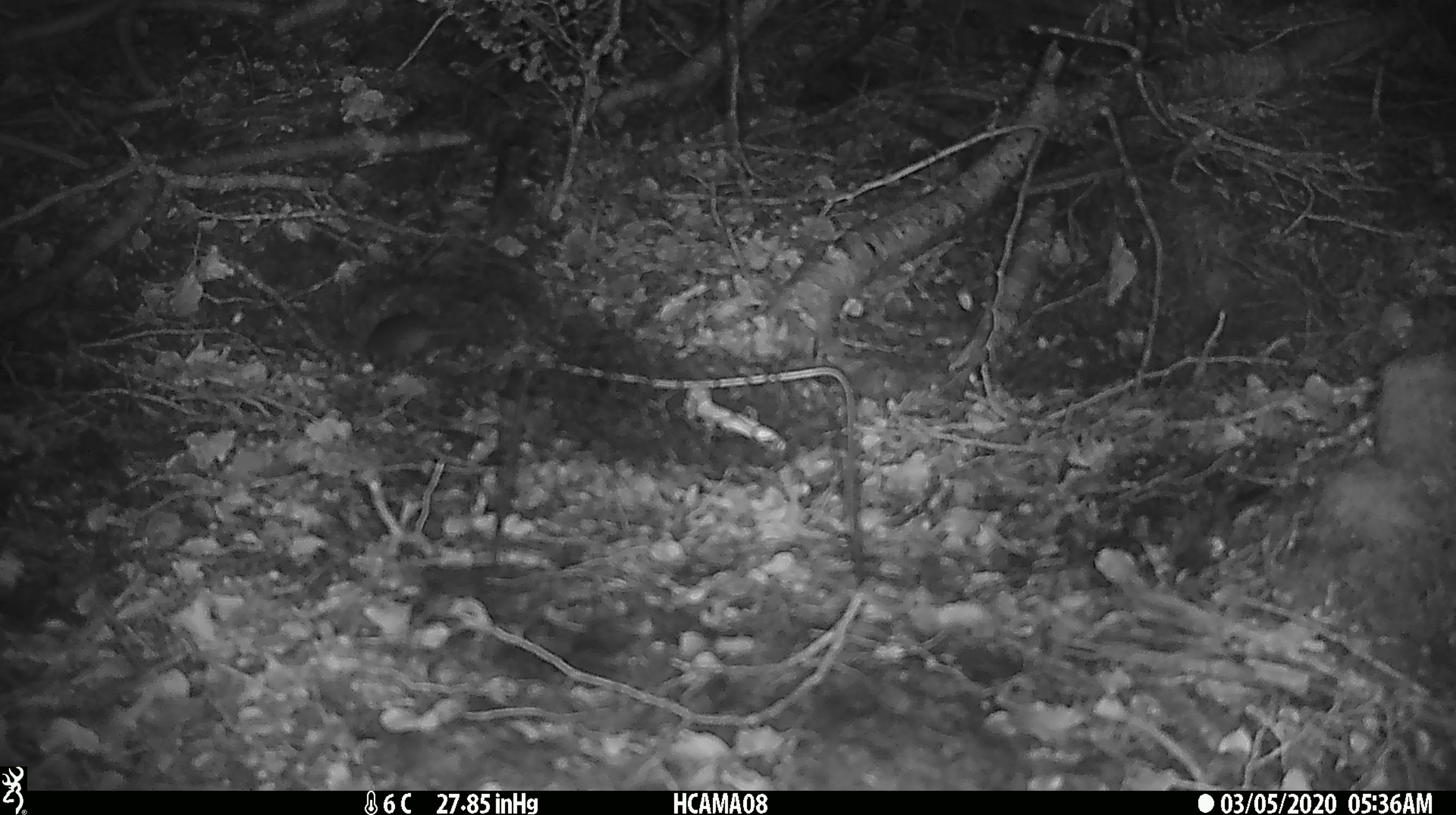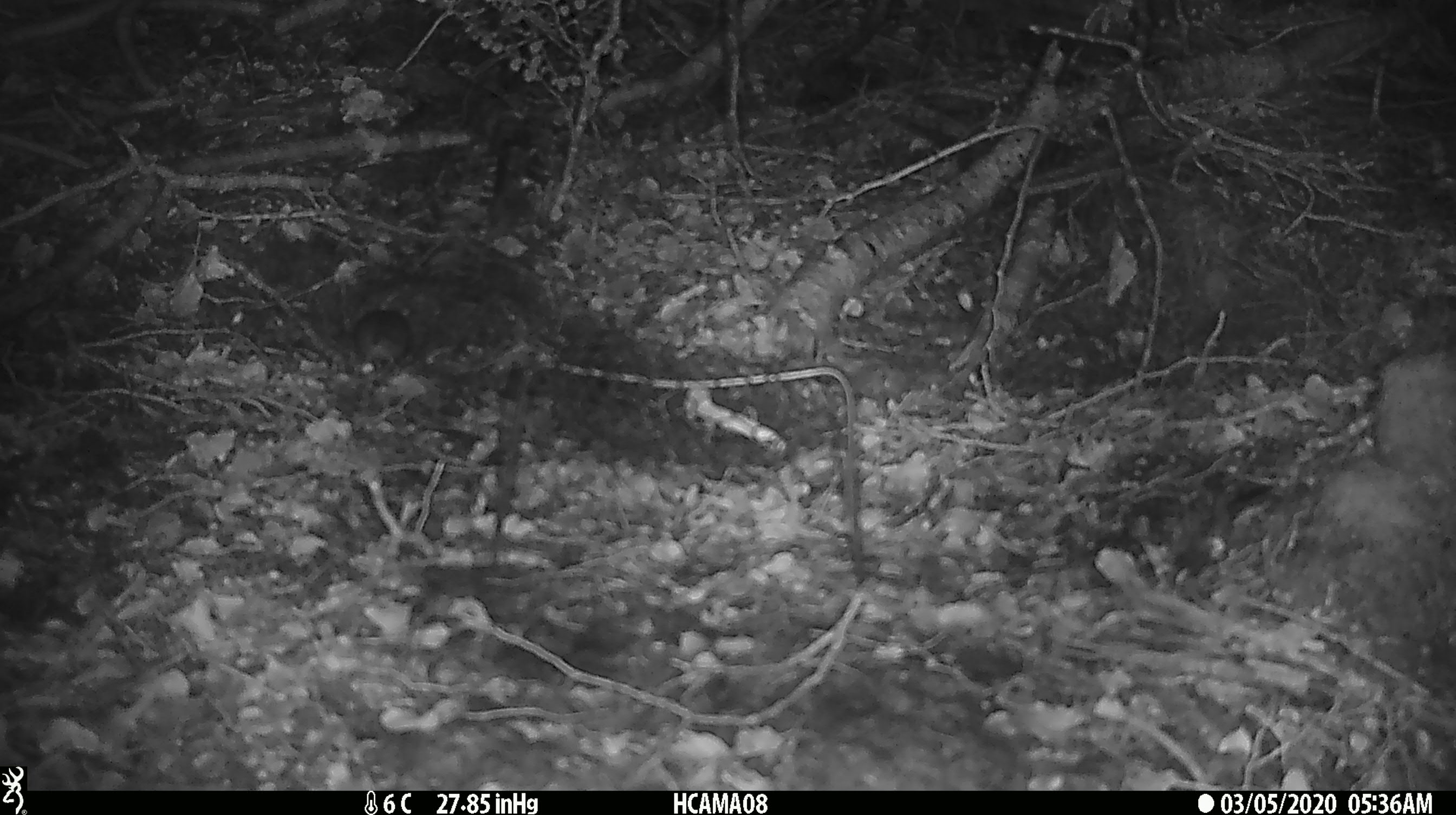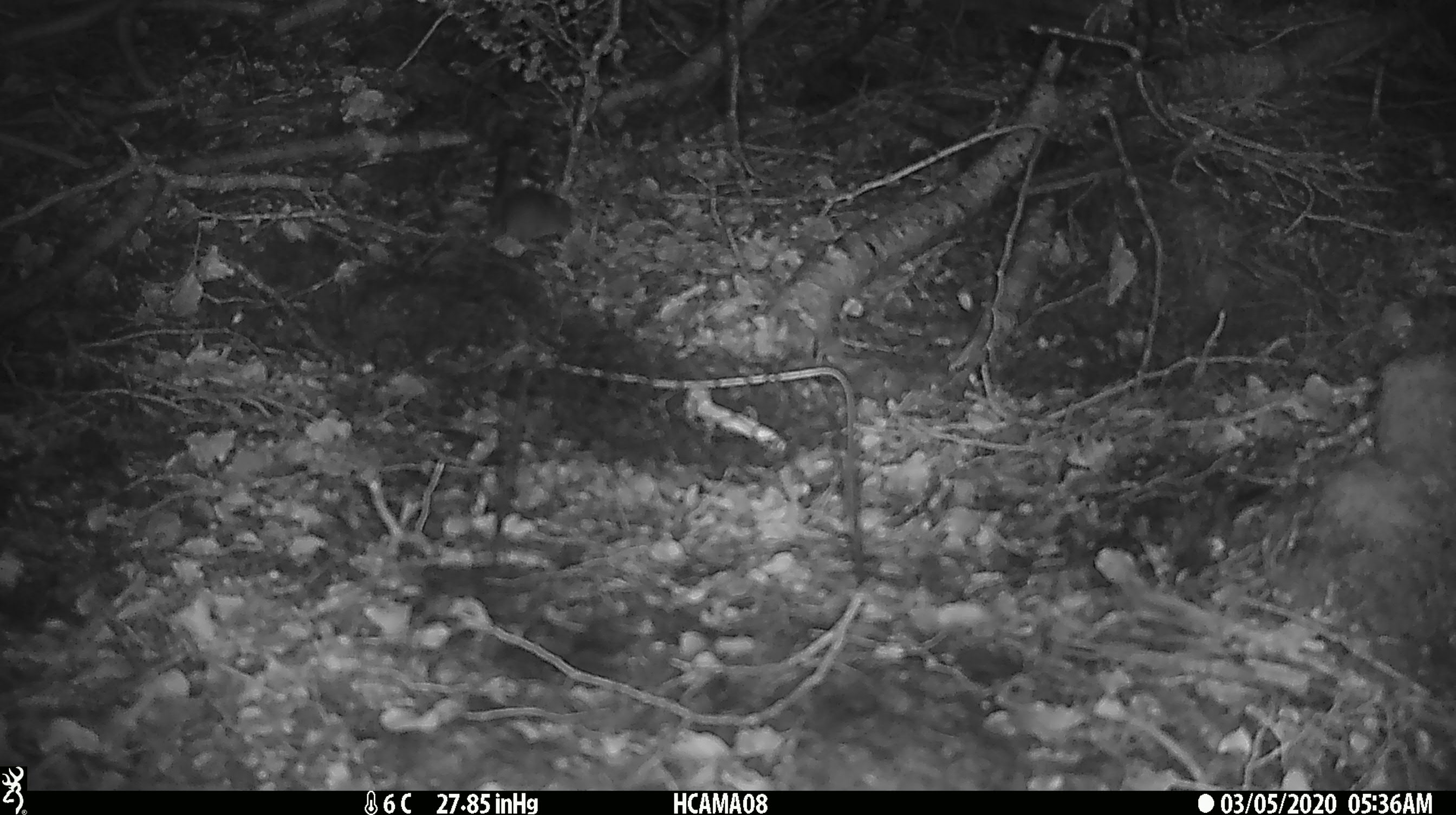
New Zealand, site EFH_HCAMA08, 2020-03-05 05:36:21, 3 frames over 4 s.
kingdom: Animalia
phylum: Chordata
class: Mammalia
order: Rodentia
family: Muridae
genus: Mus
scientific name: Mus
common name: mouse